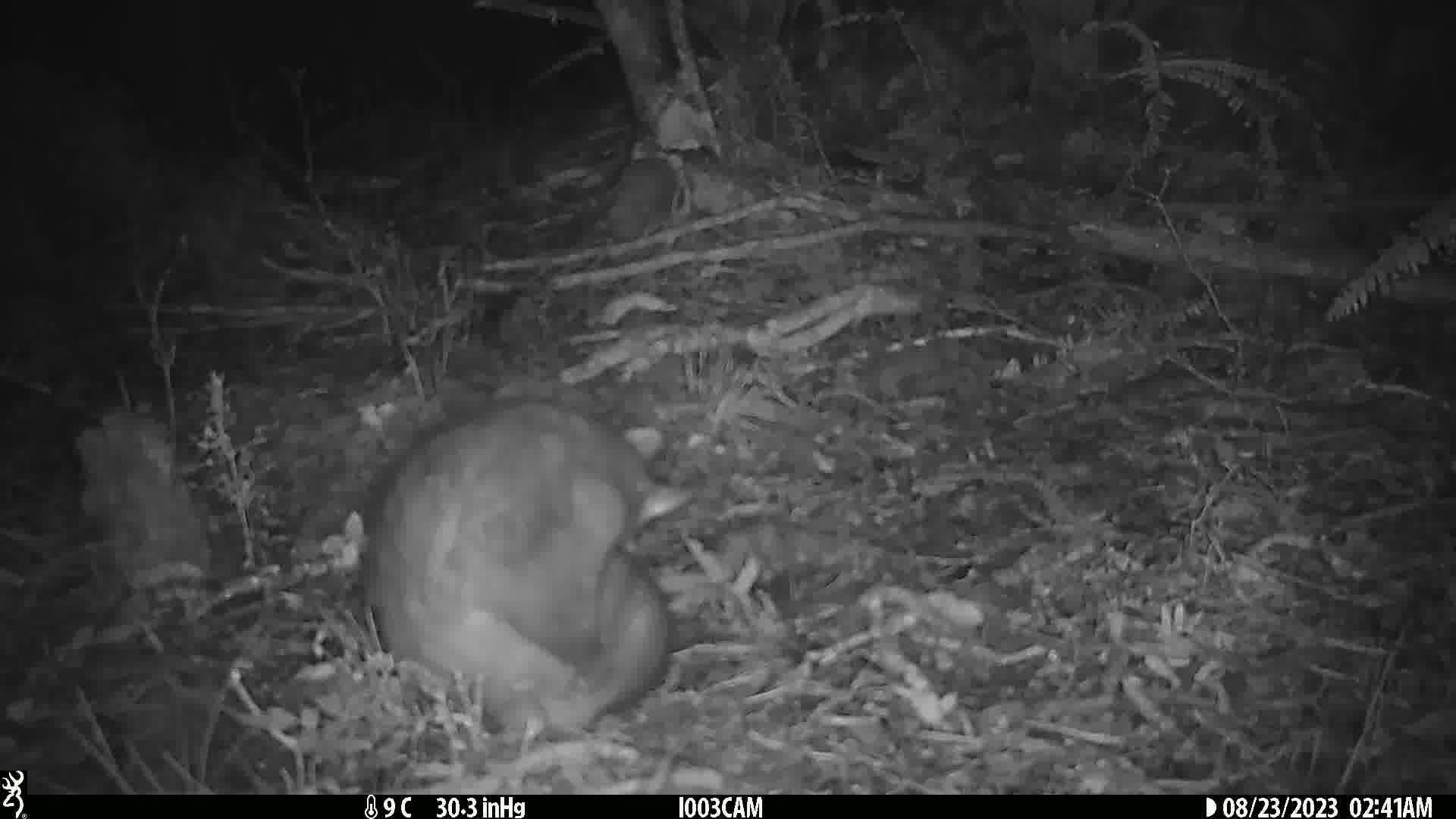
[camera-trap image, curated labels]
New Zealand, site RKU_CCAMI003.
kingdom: Animalia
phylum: Chordata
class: Mammalia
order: Diprotodontia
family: Phalangeridae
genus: Trichosurus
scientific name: Trichosurus vulpecula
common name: common brushtail possum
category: possum